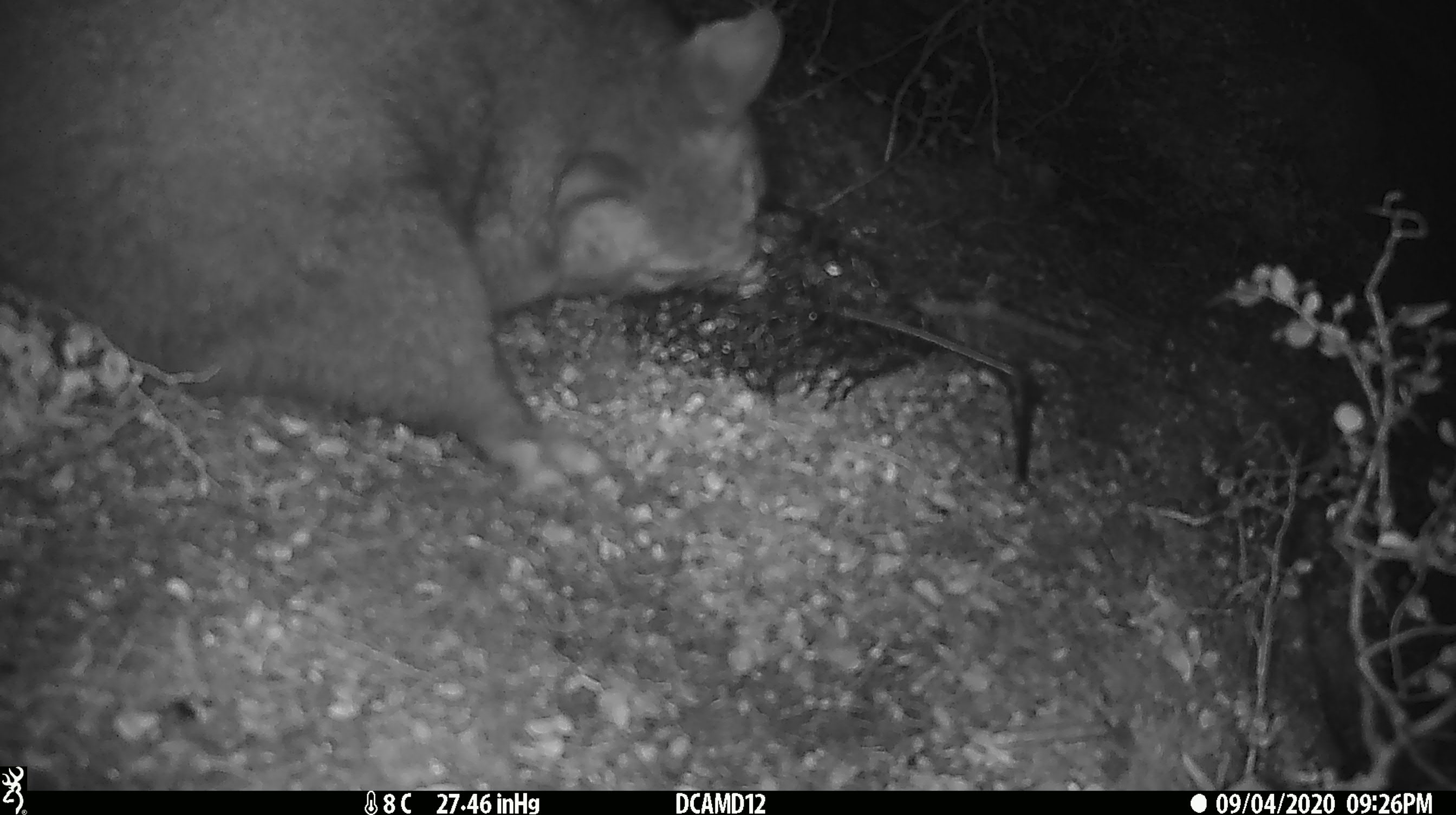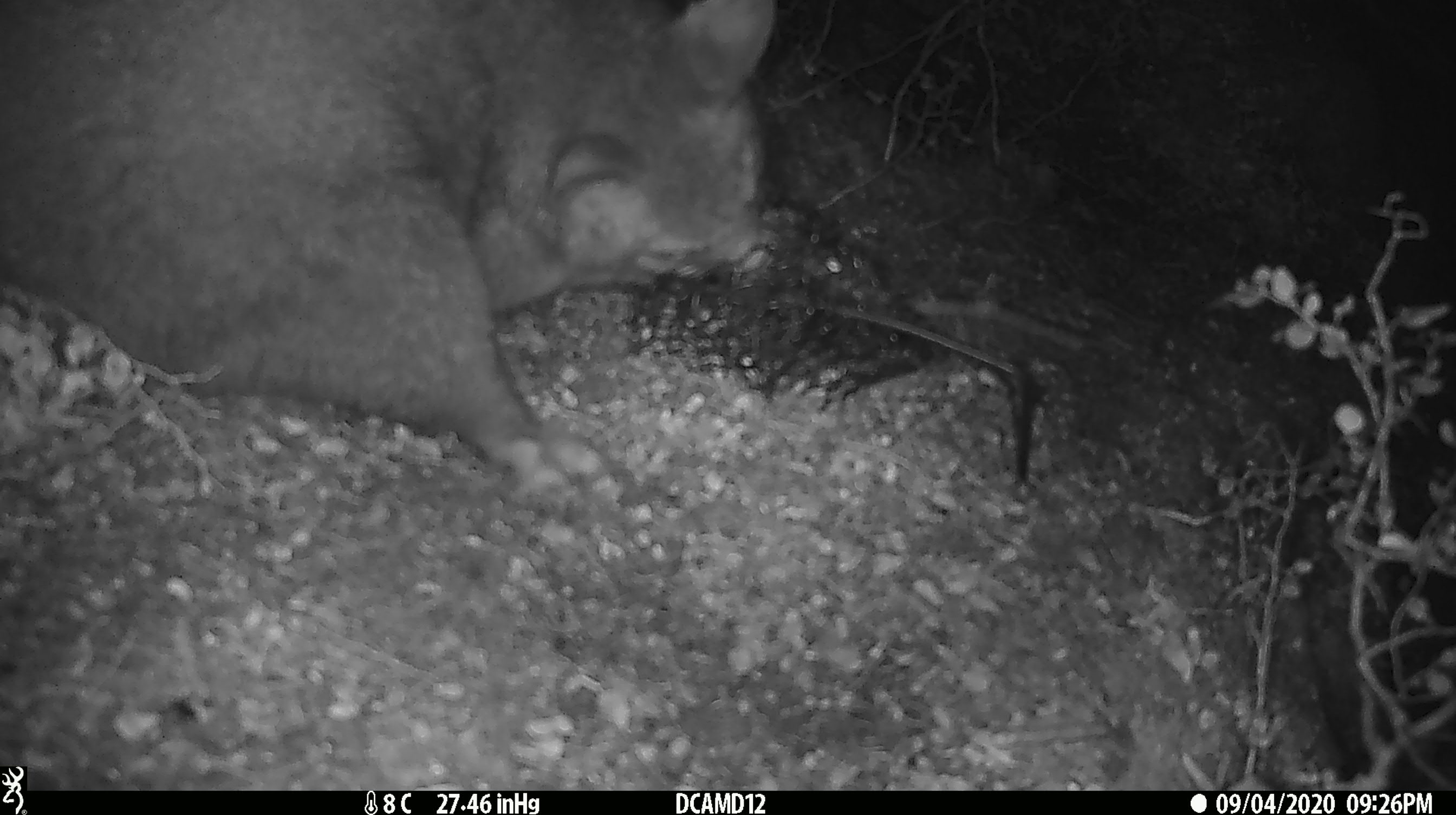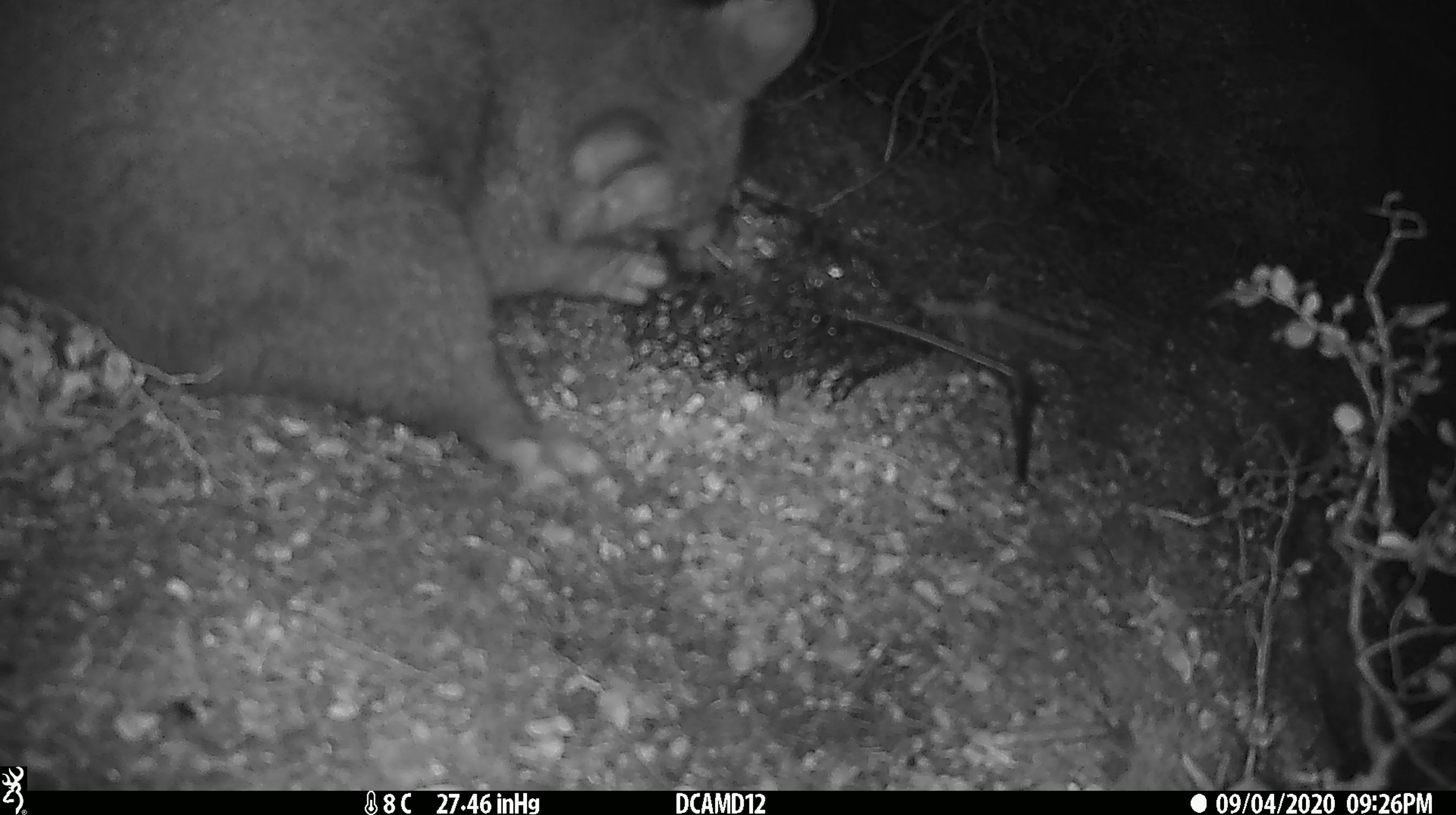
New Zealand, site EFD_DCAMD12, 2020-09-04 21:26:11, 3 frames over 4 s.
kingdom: Animalia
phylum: Chordata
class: Mammalia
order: Diprotodontia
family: Phalangeridae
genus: Trichosurus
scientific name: Trichosurus vulpecula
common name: common brushtail possum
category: possum